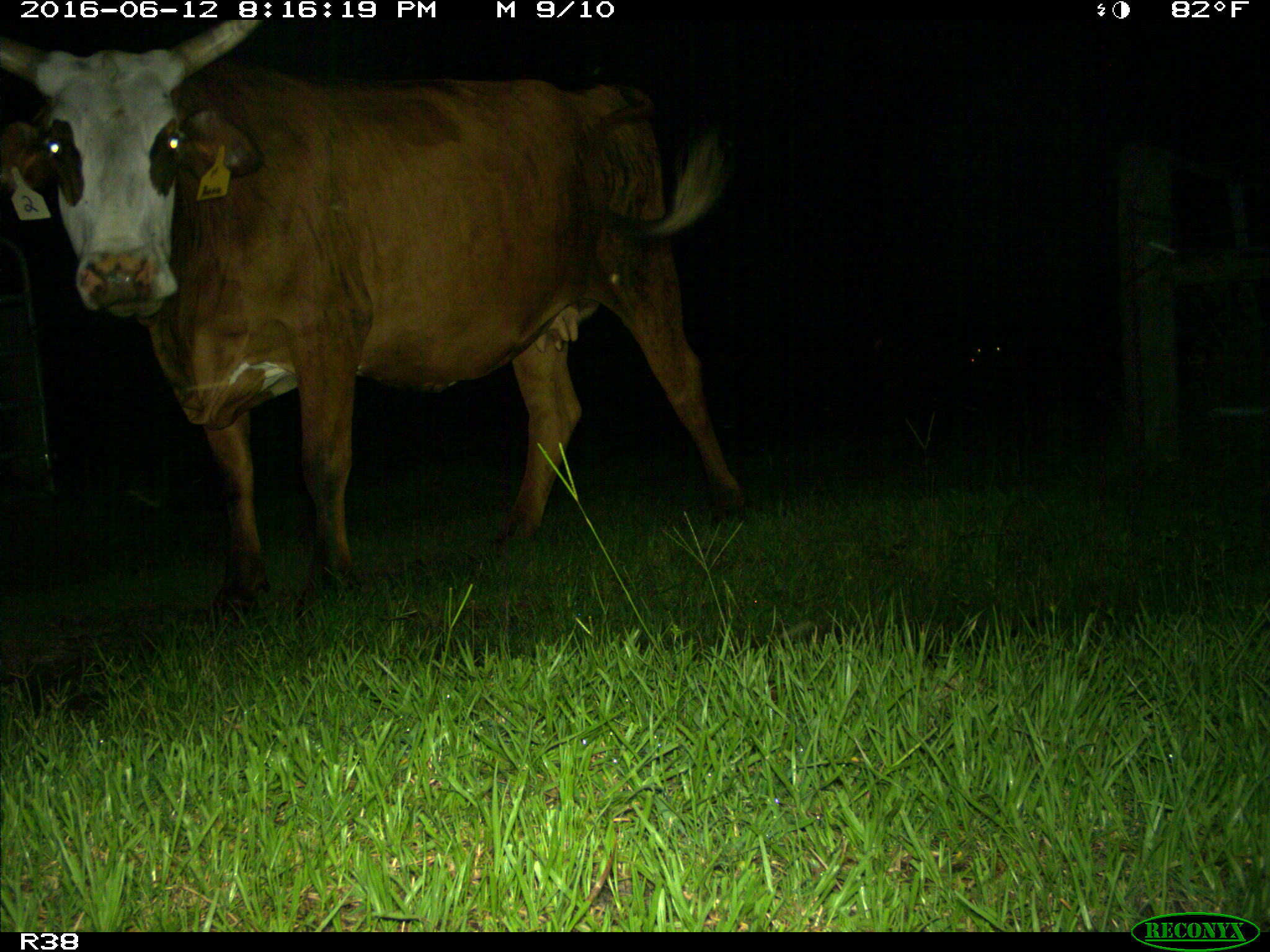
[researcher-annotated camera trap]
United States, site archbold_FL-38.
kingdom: Animalia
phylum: Chordata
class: Mammalia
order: Artiodactyla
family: Bovidae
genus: Bos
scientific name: Bos taurus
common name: domestic cow